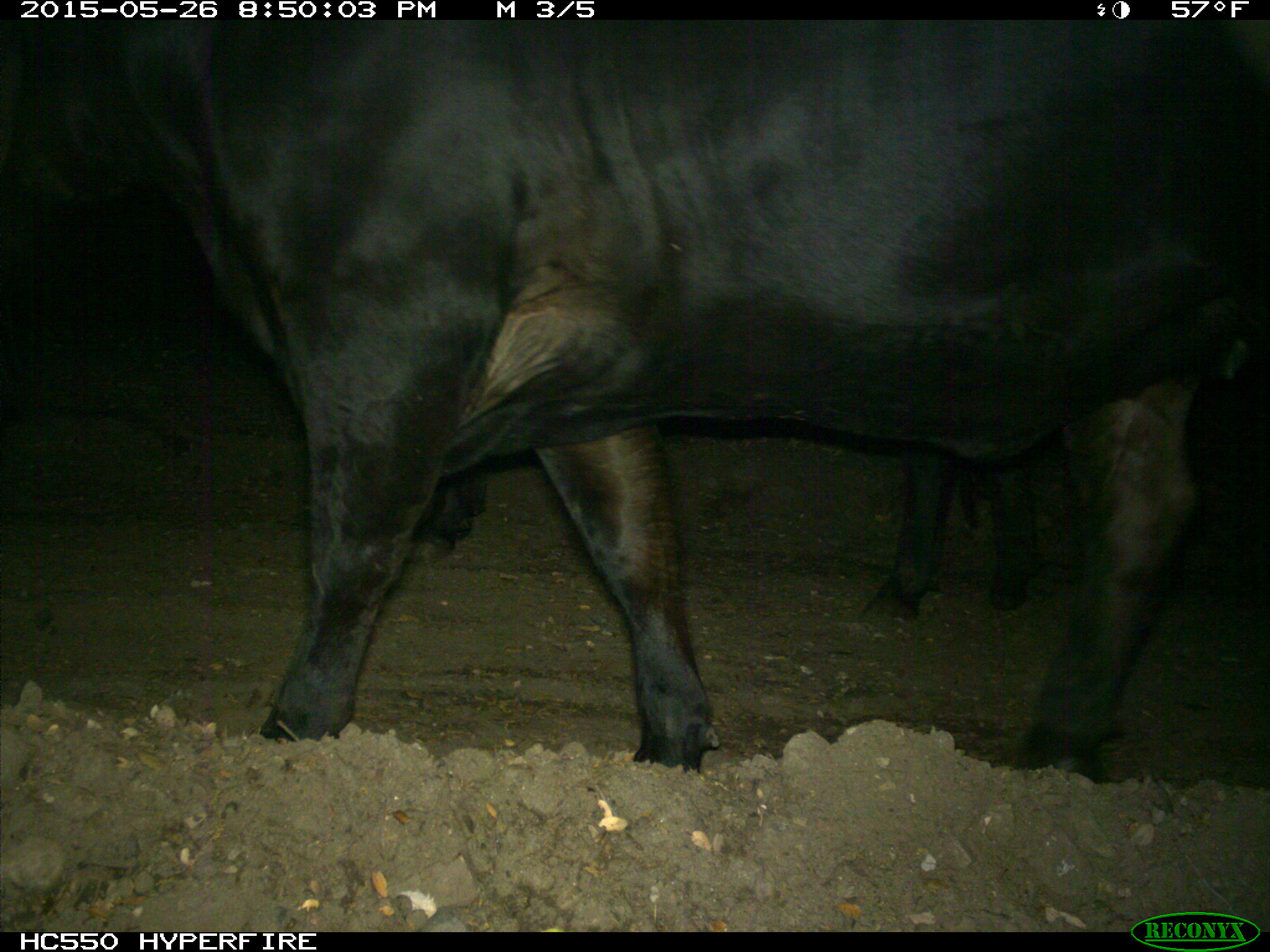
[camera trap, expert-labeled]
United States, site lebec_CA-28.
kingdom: Animalia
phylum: Chordata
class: Mammalia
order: Artiodactyla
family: Bovidae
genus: Bos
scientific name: Bos taurus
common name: domestic cow